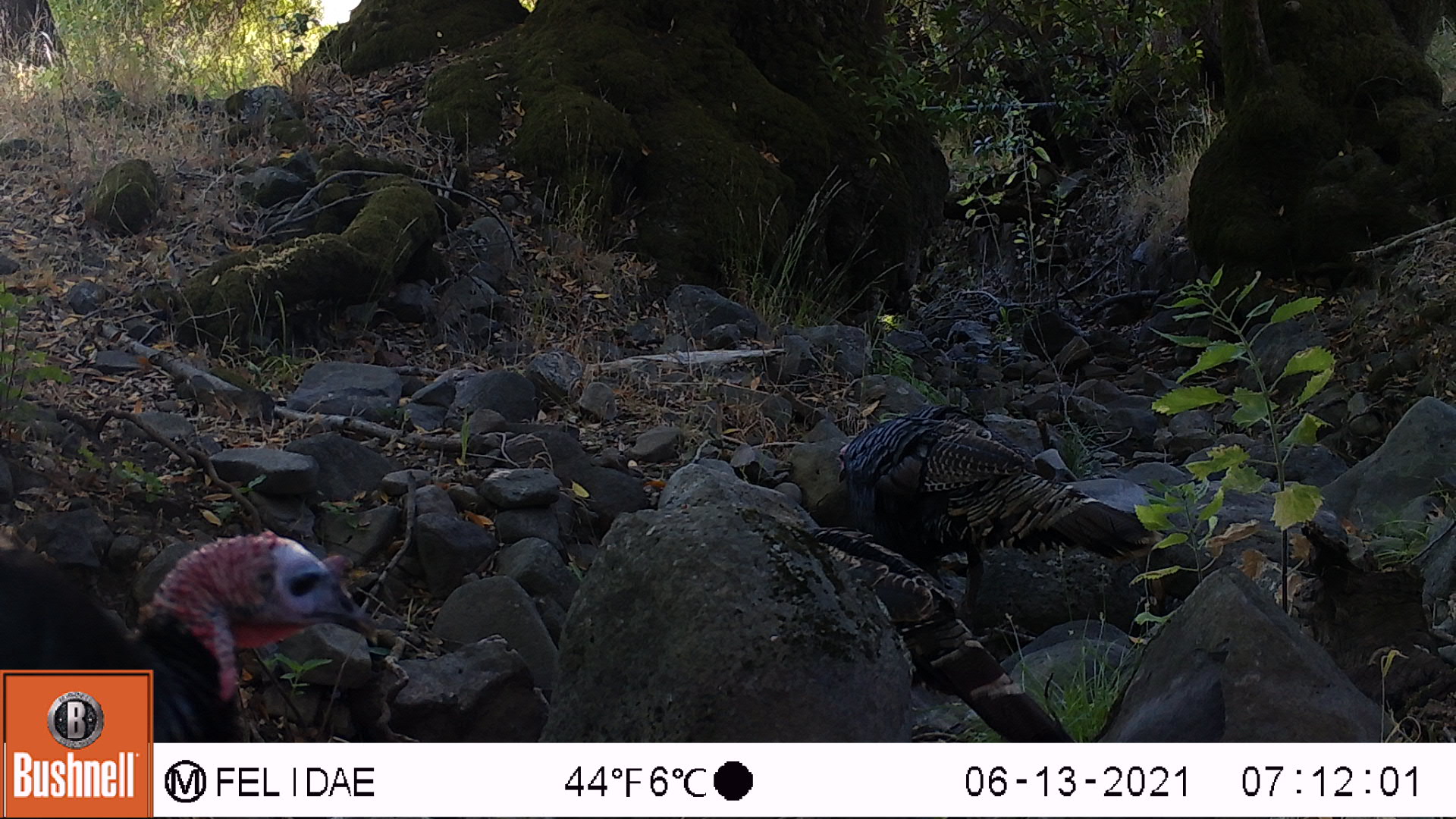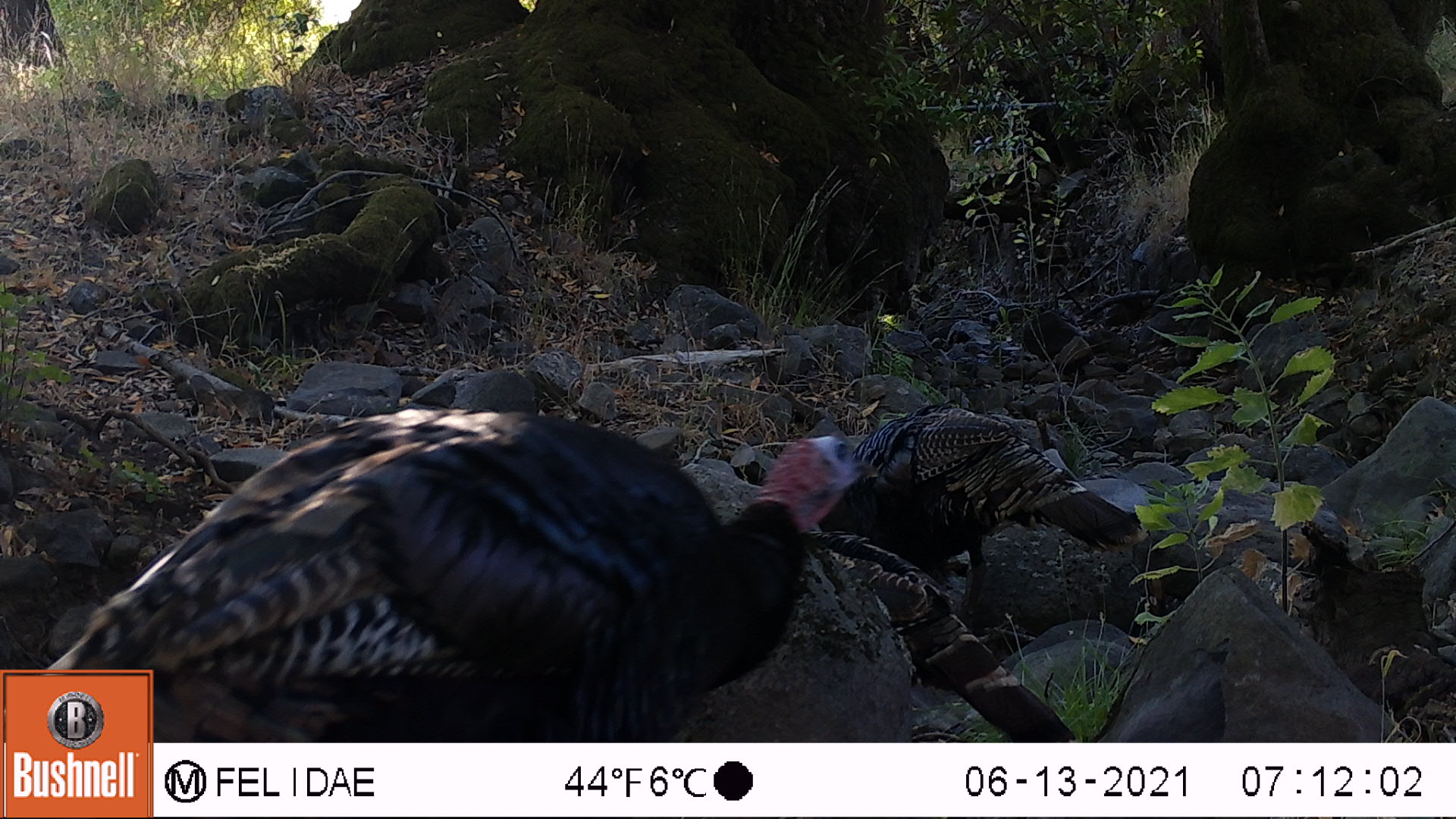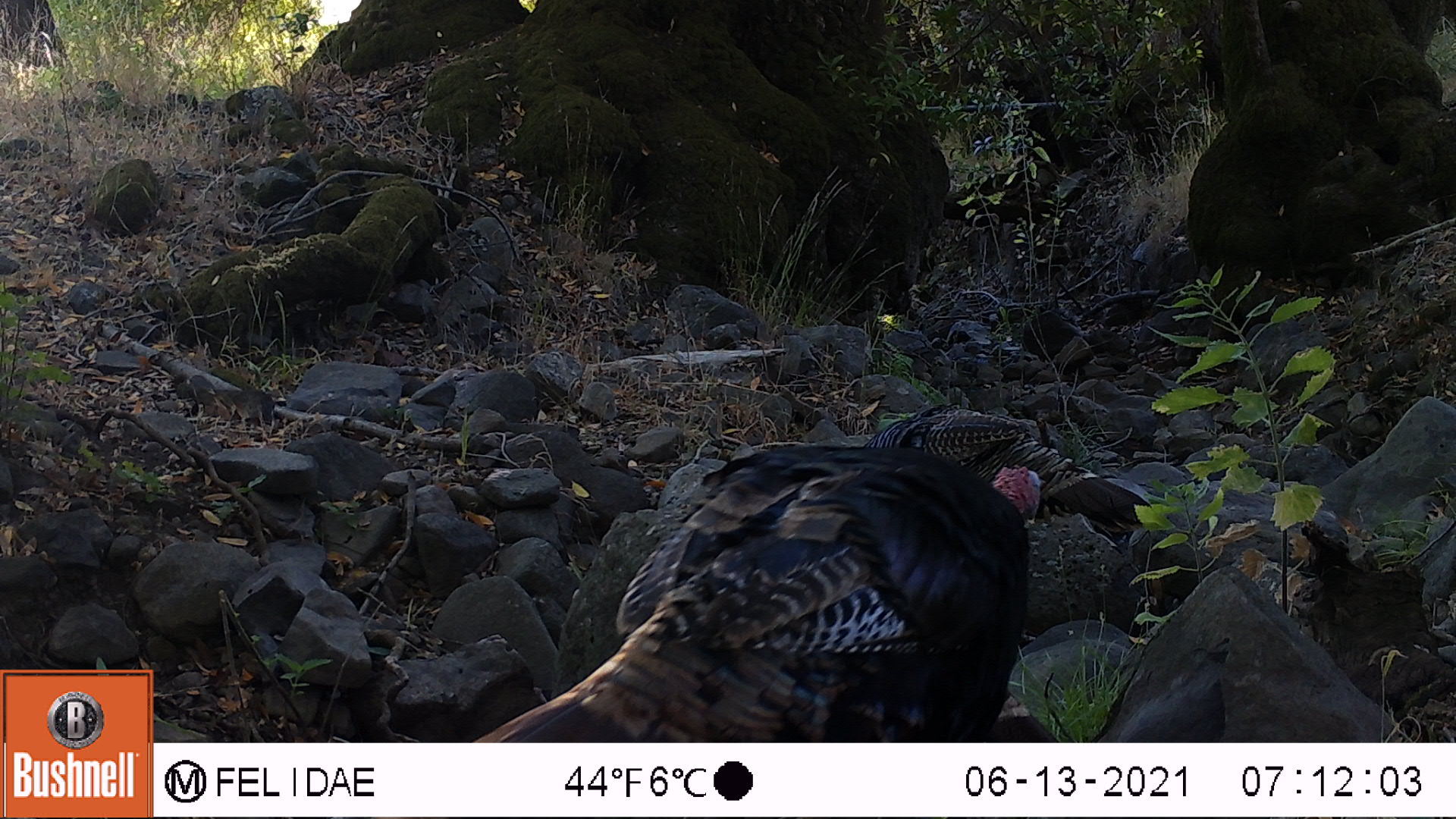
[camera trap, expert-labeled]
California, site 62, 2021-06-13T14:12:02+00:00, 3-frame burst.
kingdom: Animalia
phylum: Chordata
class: Aves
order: Galliformes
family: Phasianidae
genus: Meleagris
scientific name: Meleagris gallopavo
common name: turkey